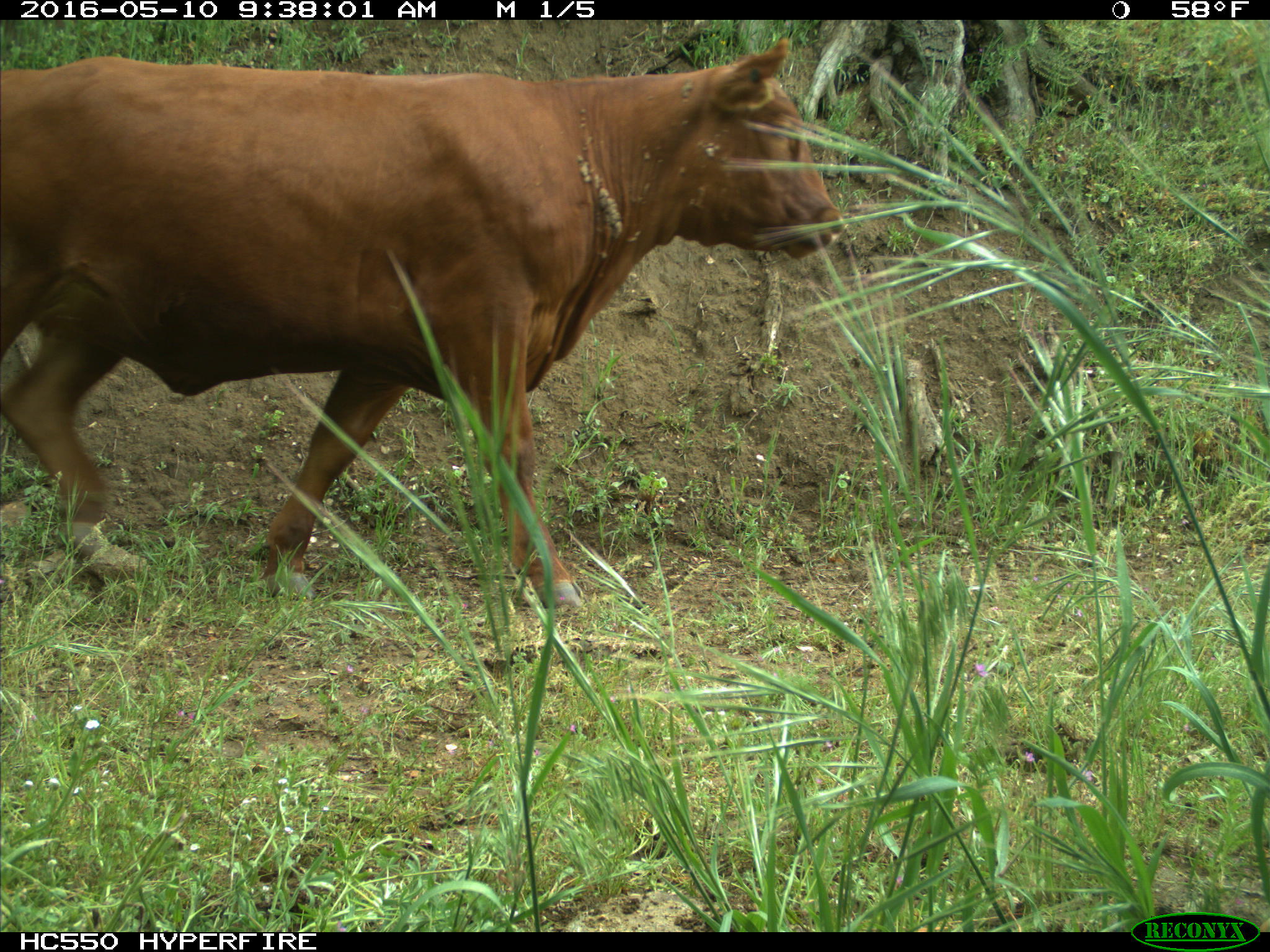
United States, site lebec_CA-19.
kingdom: Animalia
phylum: Chordata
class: Mammalia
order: Artiodactyla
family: Bovidae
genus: Bos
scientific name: Bos taurus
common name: domestic cow